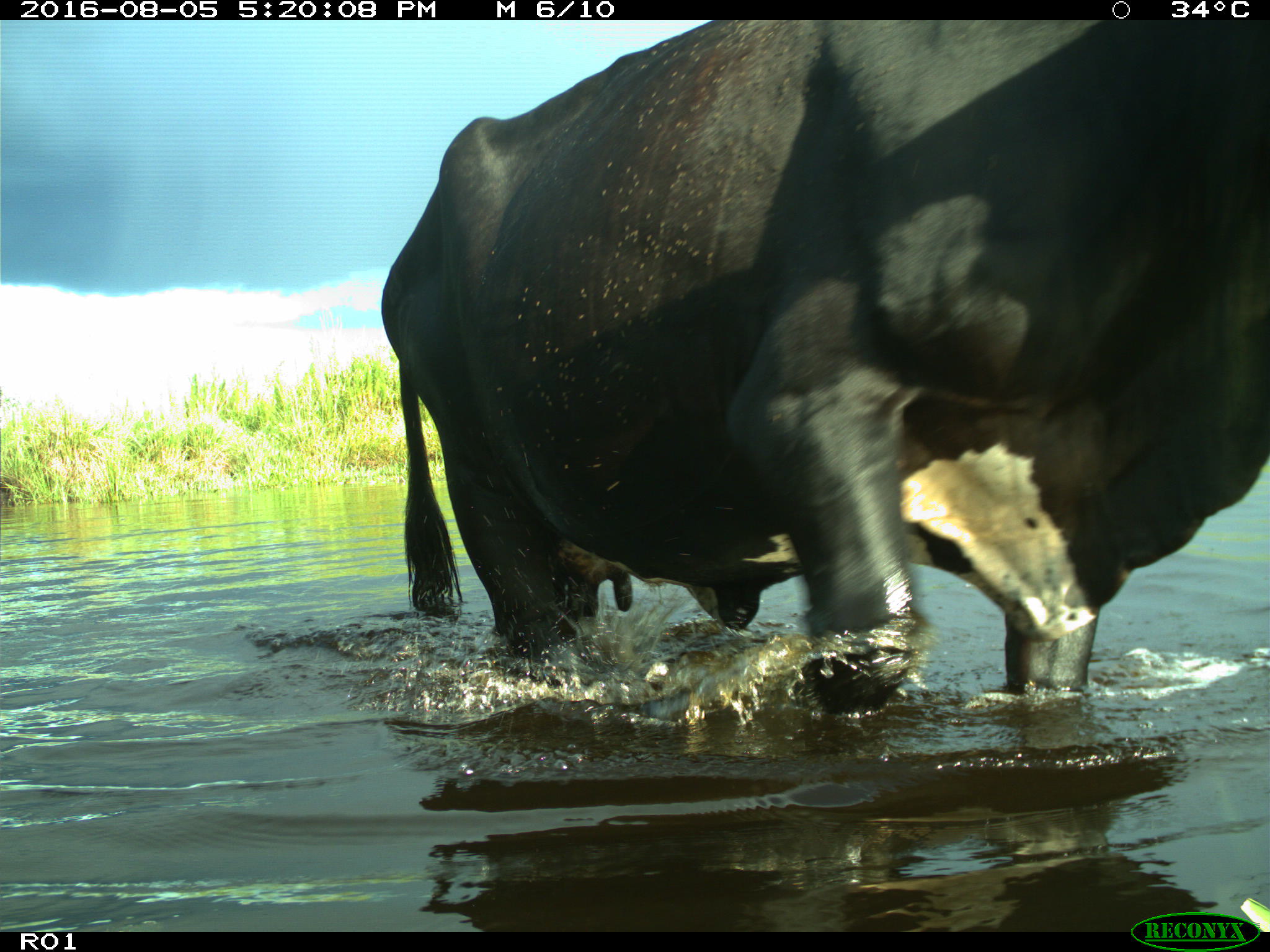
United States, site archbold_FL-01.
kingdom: Animalia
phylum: Chordata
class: Mammalia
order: Artiodactyla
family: Bovidae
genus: Bos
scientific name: Bos taurus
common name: domestic cow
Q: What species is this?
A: Bos taurus (domestic cow).